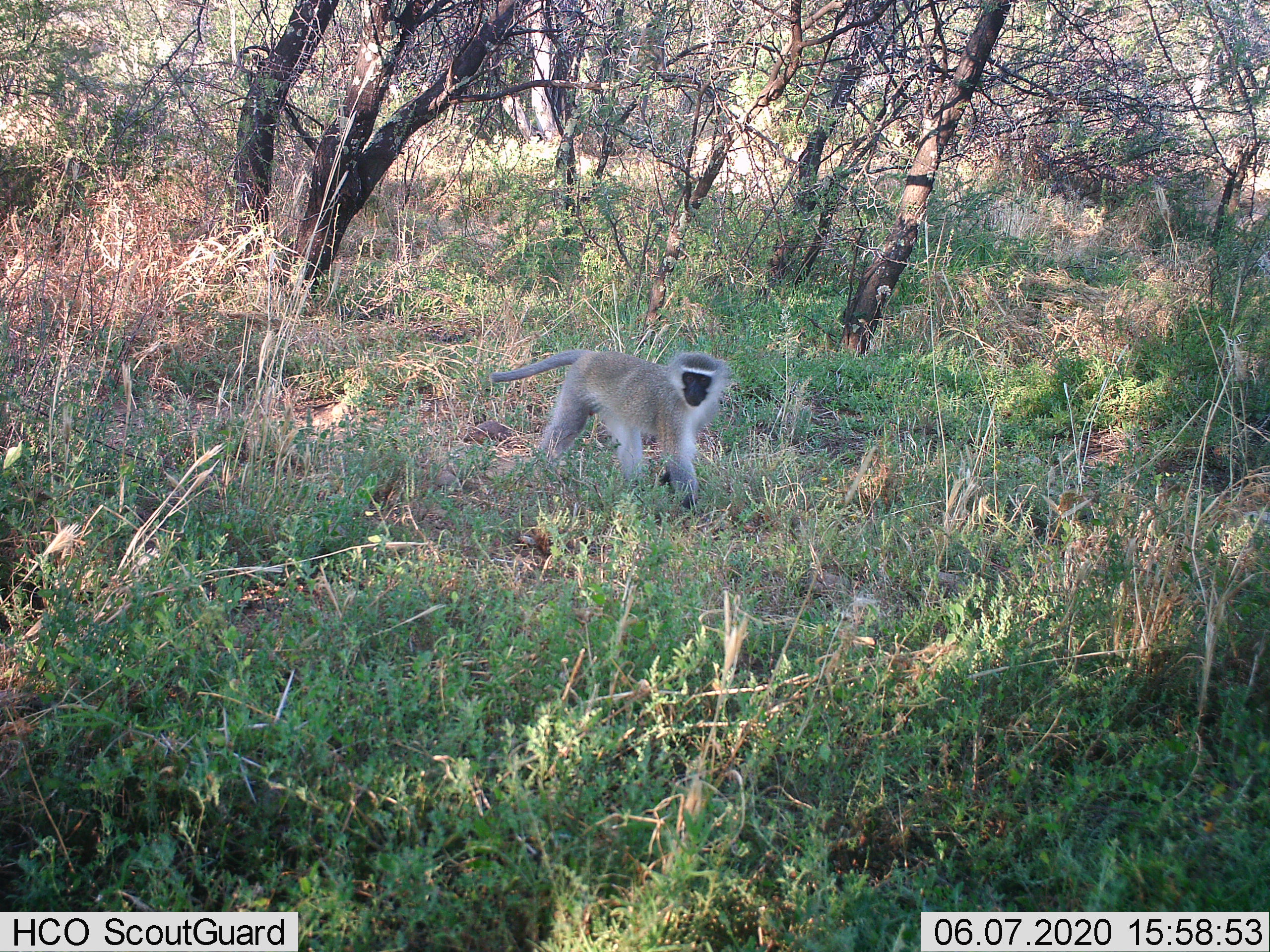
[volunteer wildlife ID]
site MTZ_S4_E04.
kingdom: Animalia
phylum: Chordata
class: Mammalia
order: Primates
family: Cercopithecidae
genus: Chlorocebus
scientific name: Chlorocebus pygerythrus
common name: vervet monkey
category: monkeyvervet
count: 1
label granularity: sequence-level